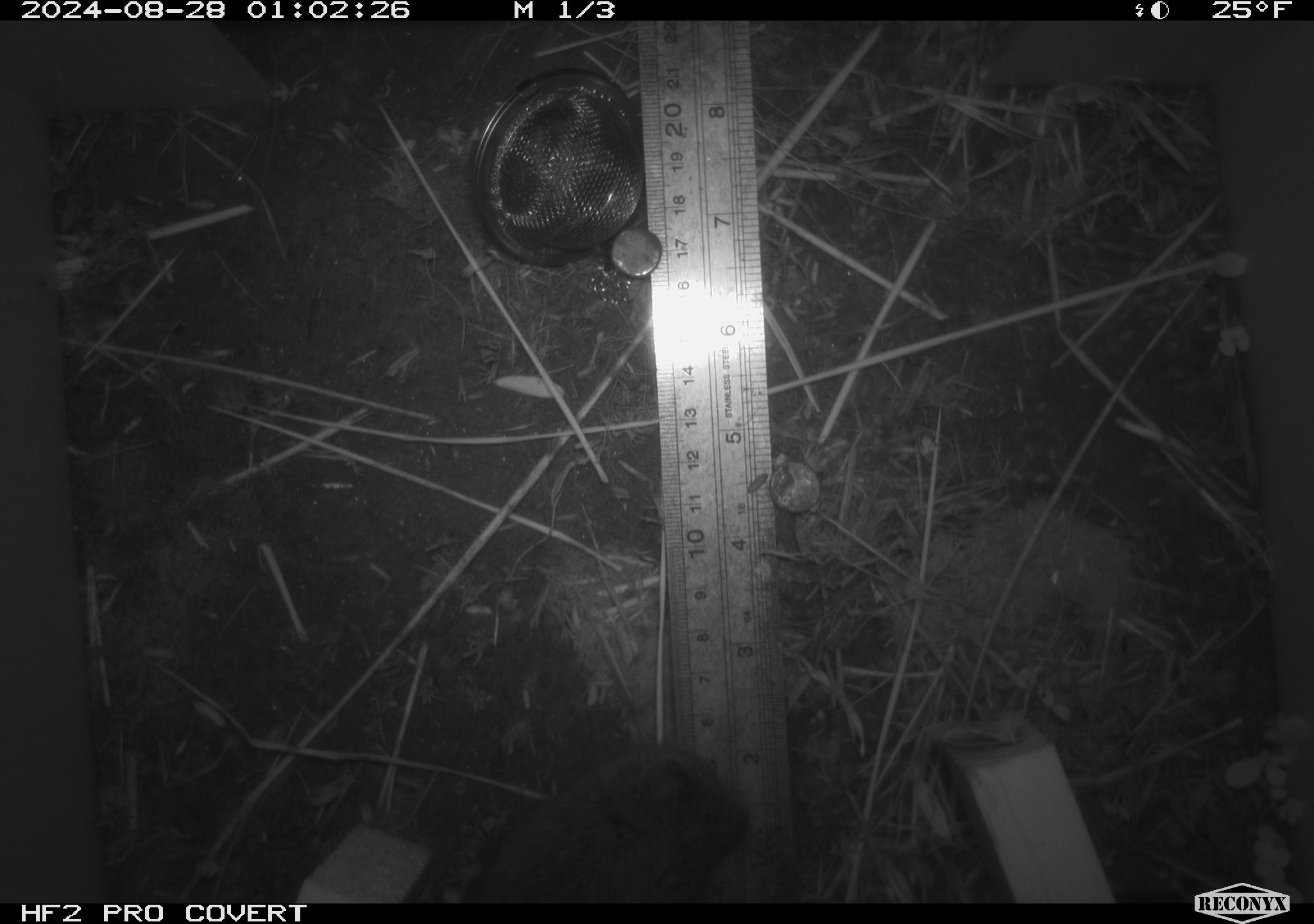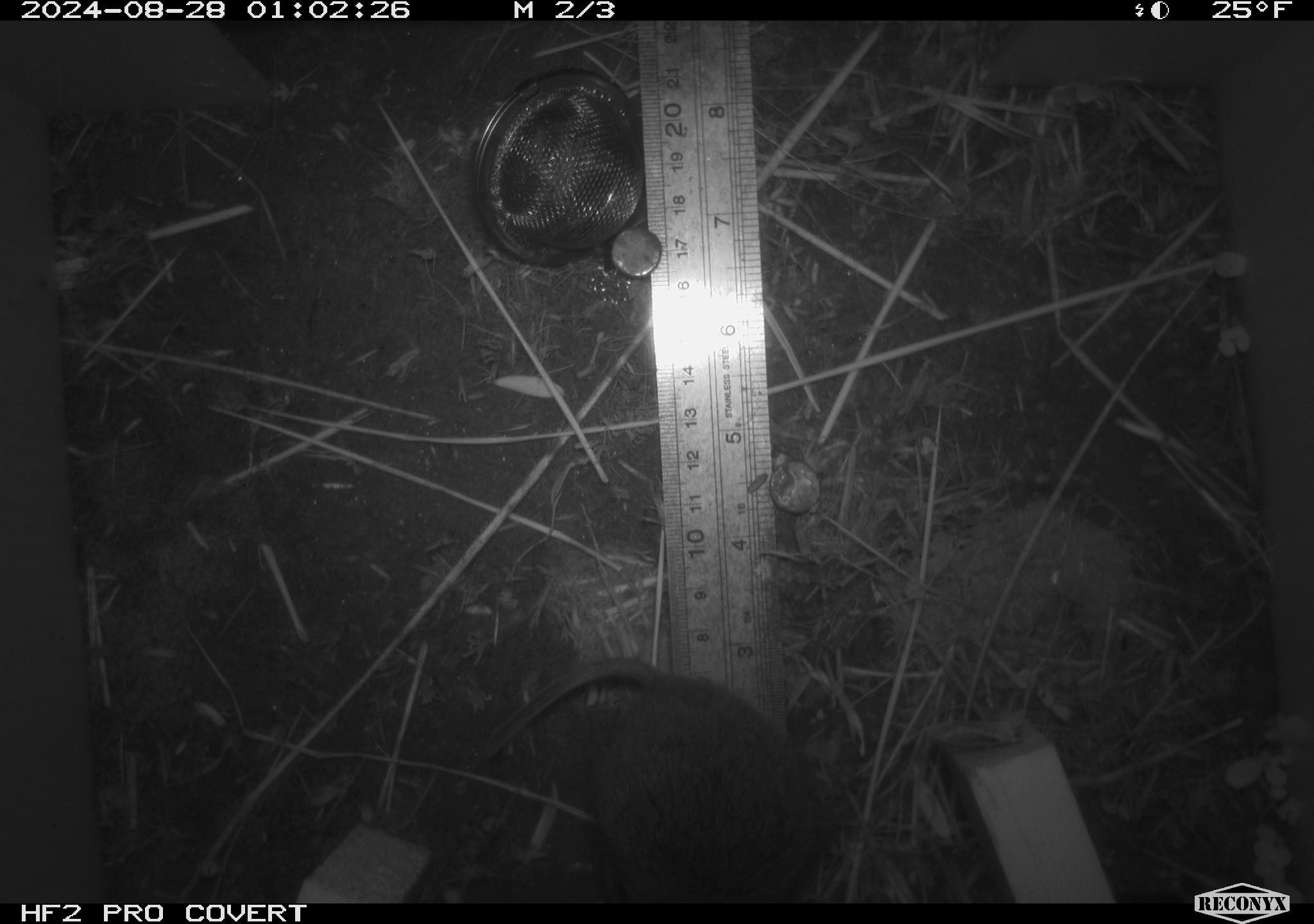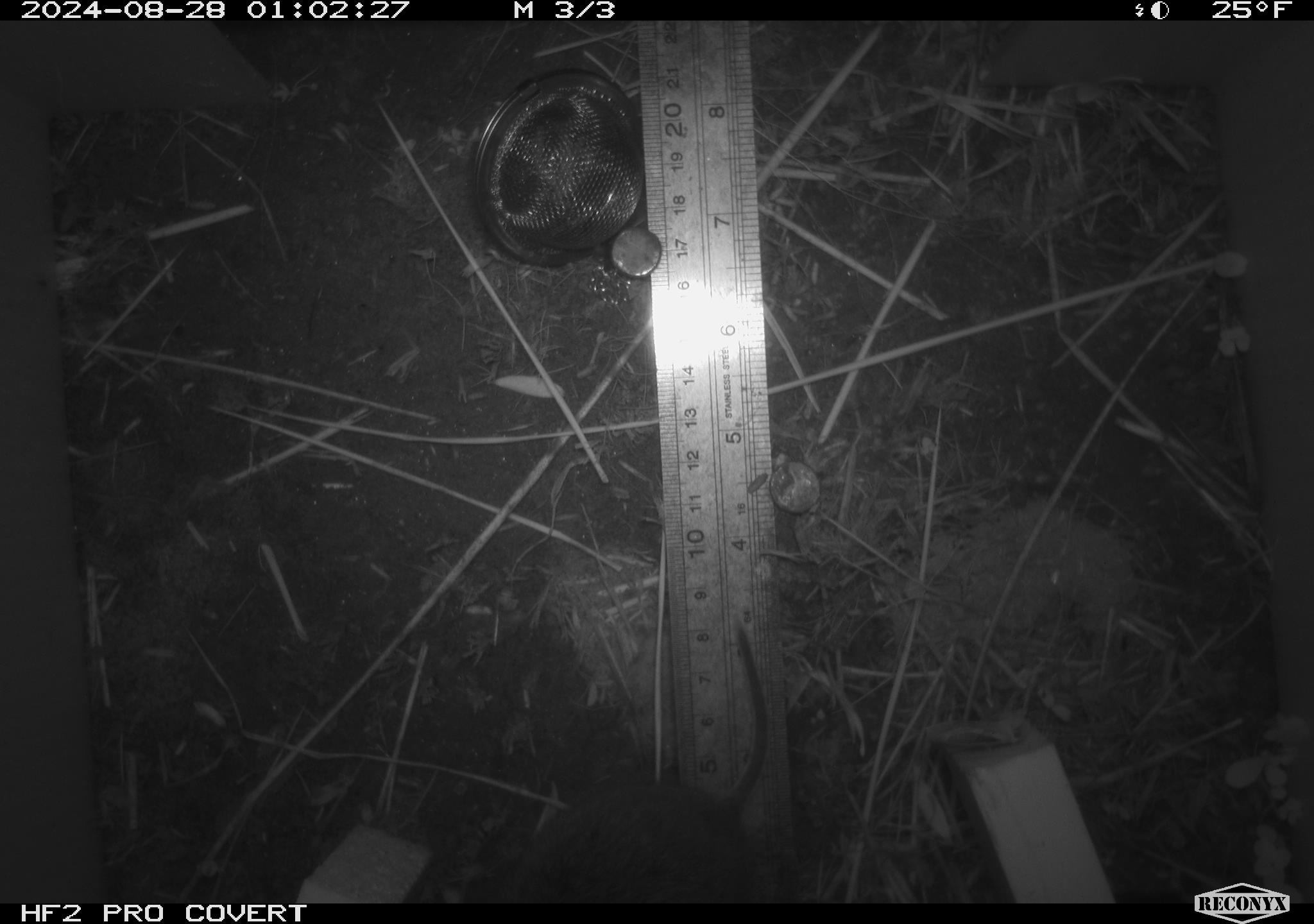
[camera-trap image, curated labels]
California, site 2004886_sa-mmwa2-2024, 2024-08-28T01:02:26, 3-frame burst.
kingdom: Animalia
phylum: Chordata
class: Mammalia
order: Rodentia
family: Cricetidae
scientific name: Arvicolinae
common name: voles, lemmings, and muskrats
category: arvicolinae subfamily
Arvicolinae subfamily (voles, lemmings, and muskrats) (Arvicolinae).